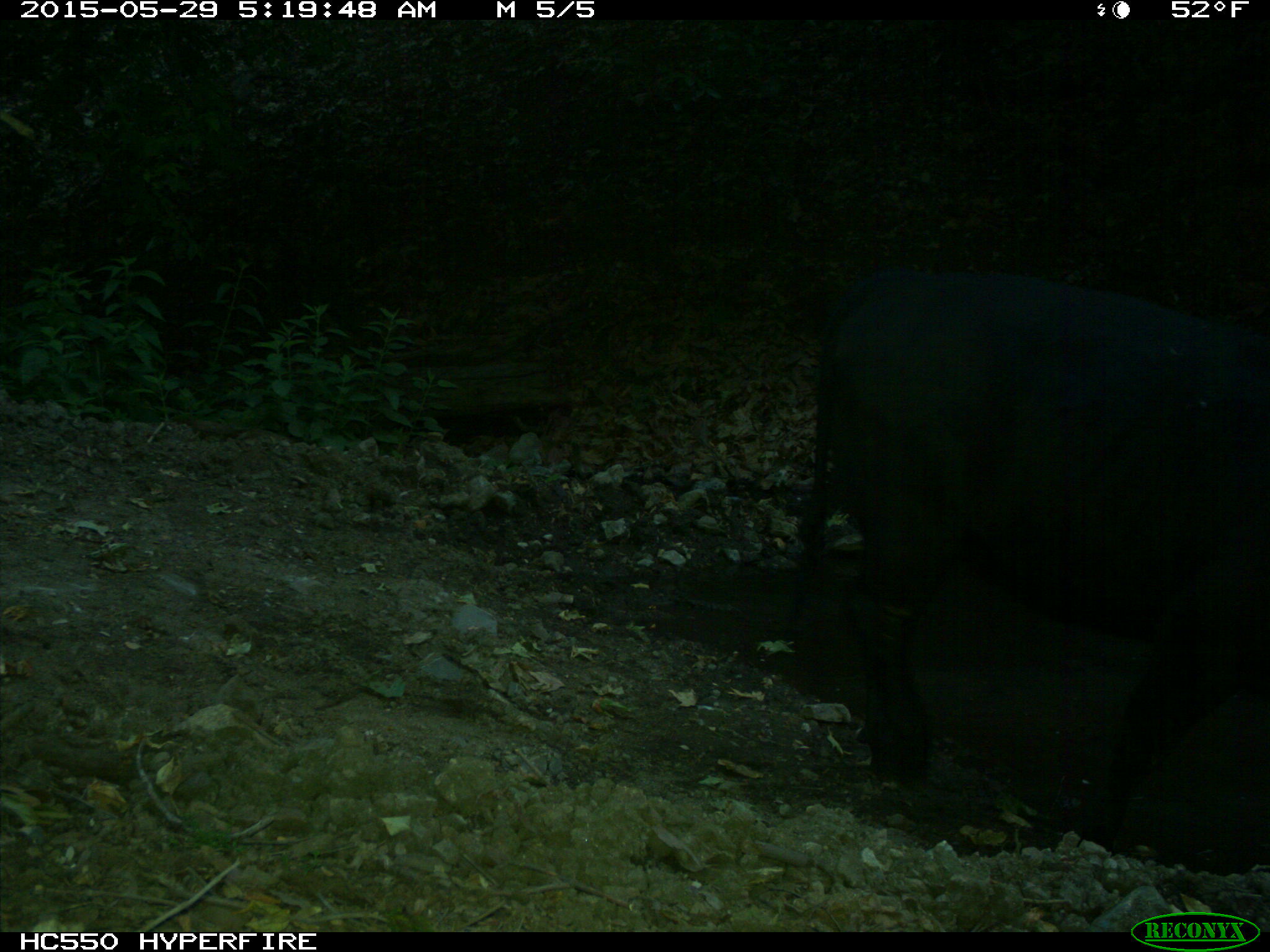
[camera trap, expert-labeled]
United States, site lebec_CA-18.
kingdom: Animalia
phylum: Chordata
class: Mammalia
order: Artiodactyla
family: Bovidae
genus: Bos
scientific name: Bos taurus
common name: domestic cow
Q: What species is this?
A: Bos taurus (domestic cow).